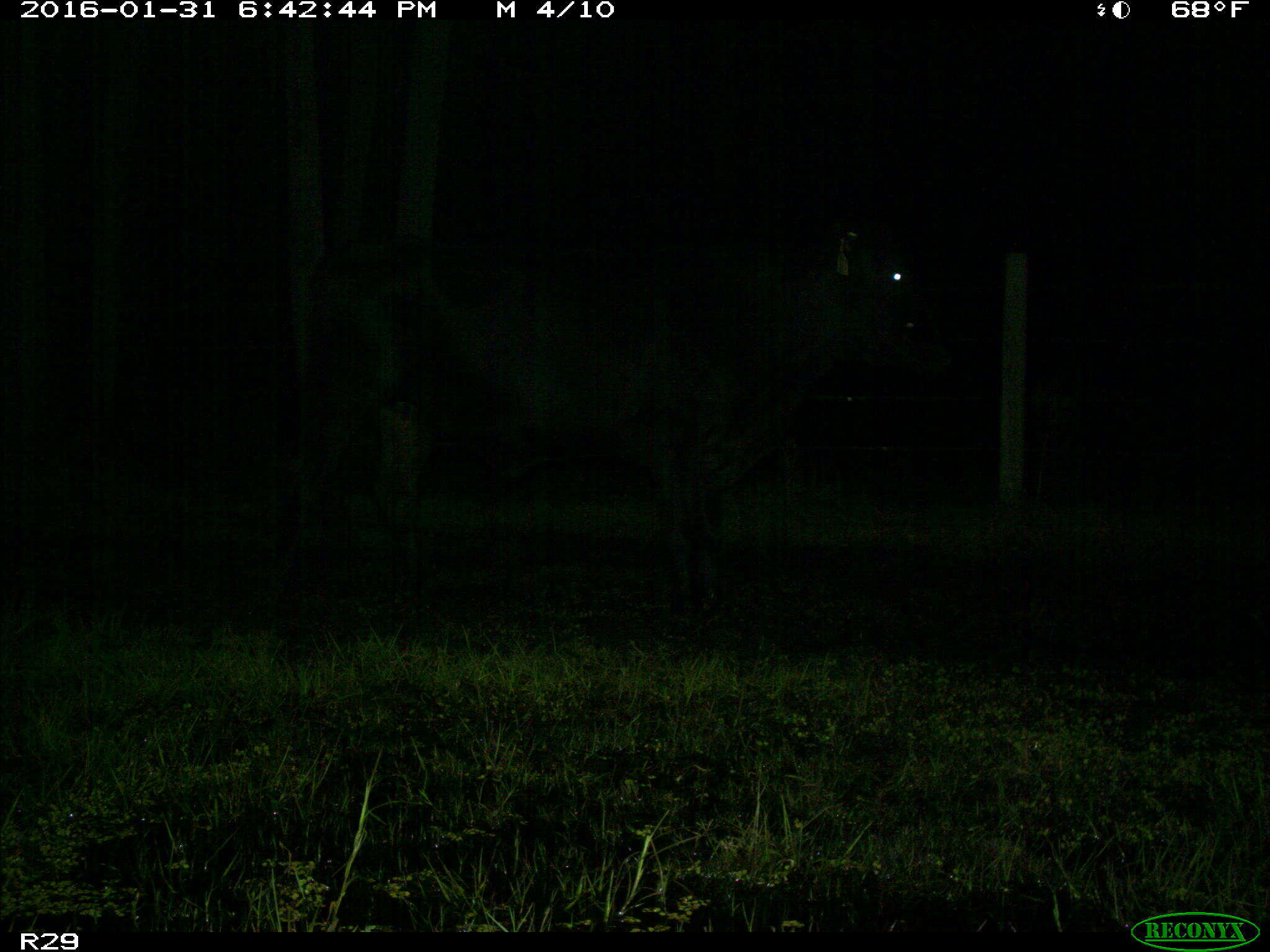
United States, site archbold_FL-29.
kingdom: Animalia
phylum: Chordata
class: Mammalia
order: Artiodactyla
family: Bovidae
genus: Bos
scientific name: Bos taurus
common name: domestic cow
Bos taurus (domestic cow).